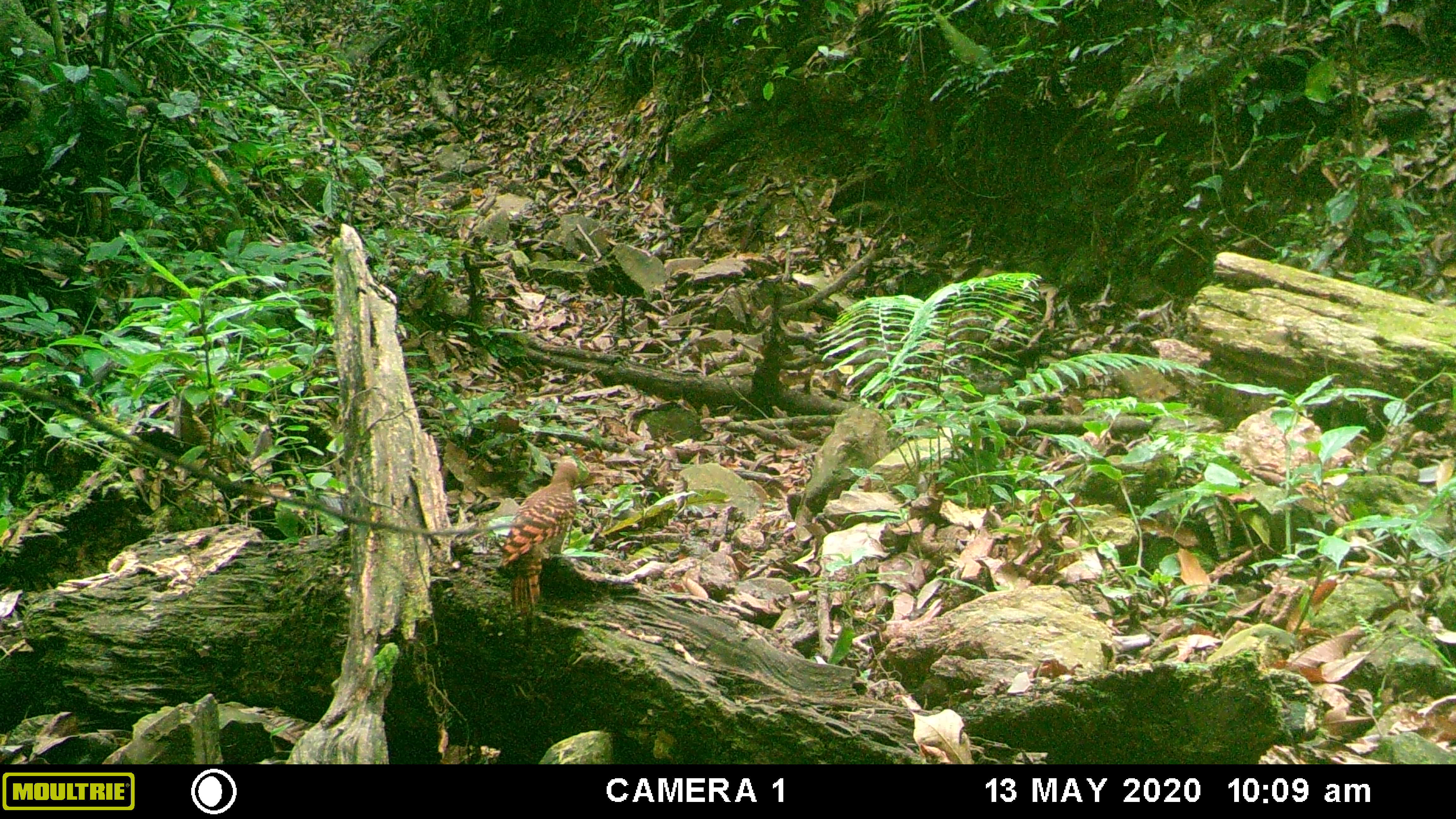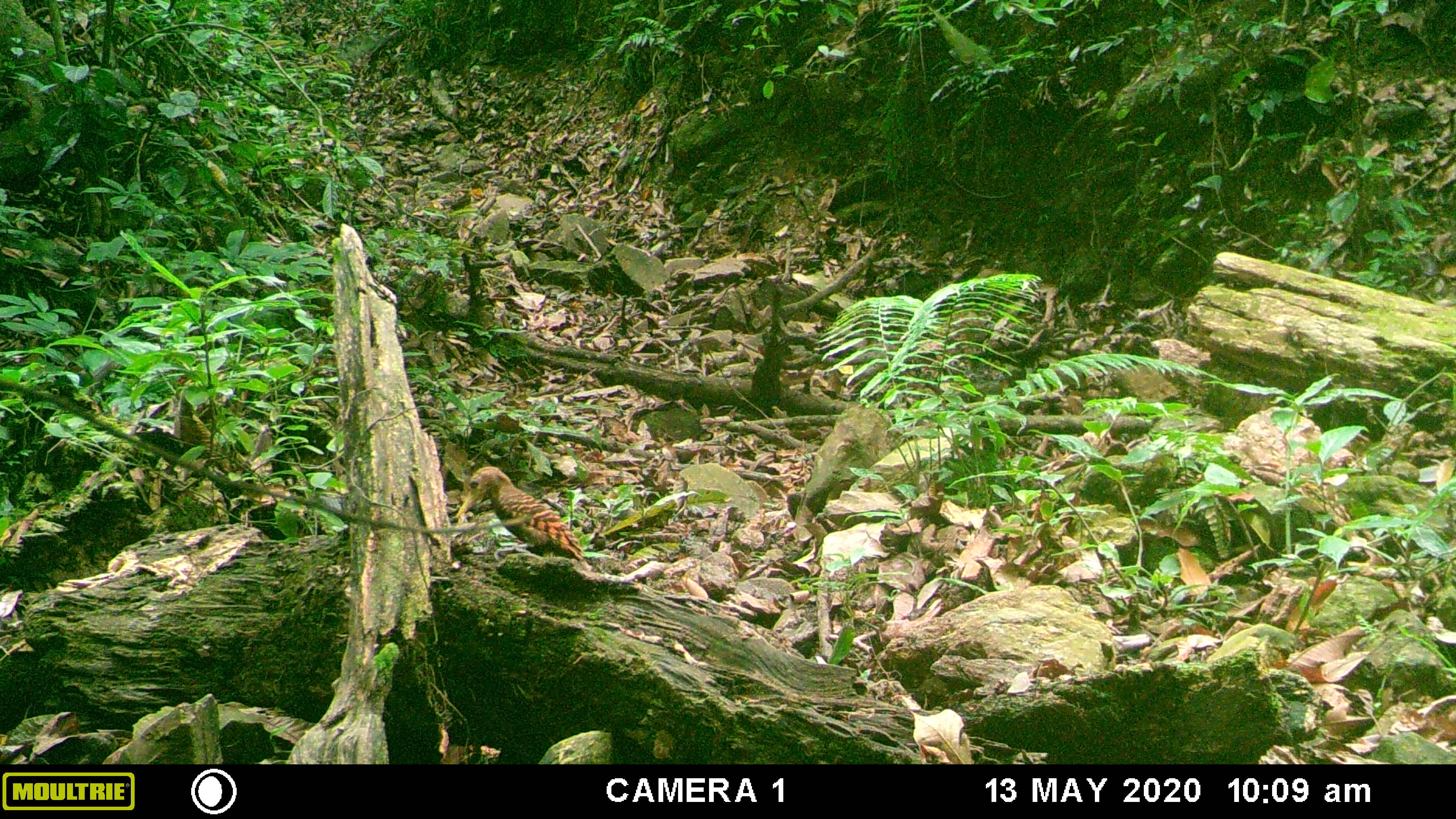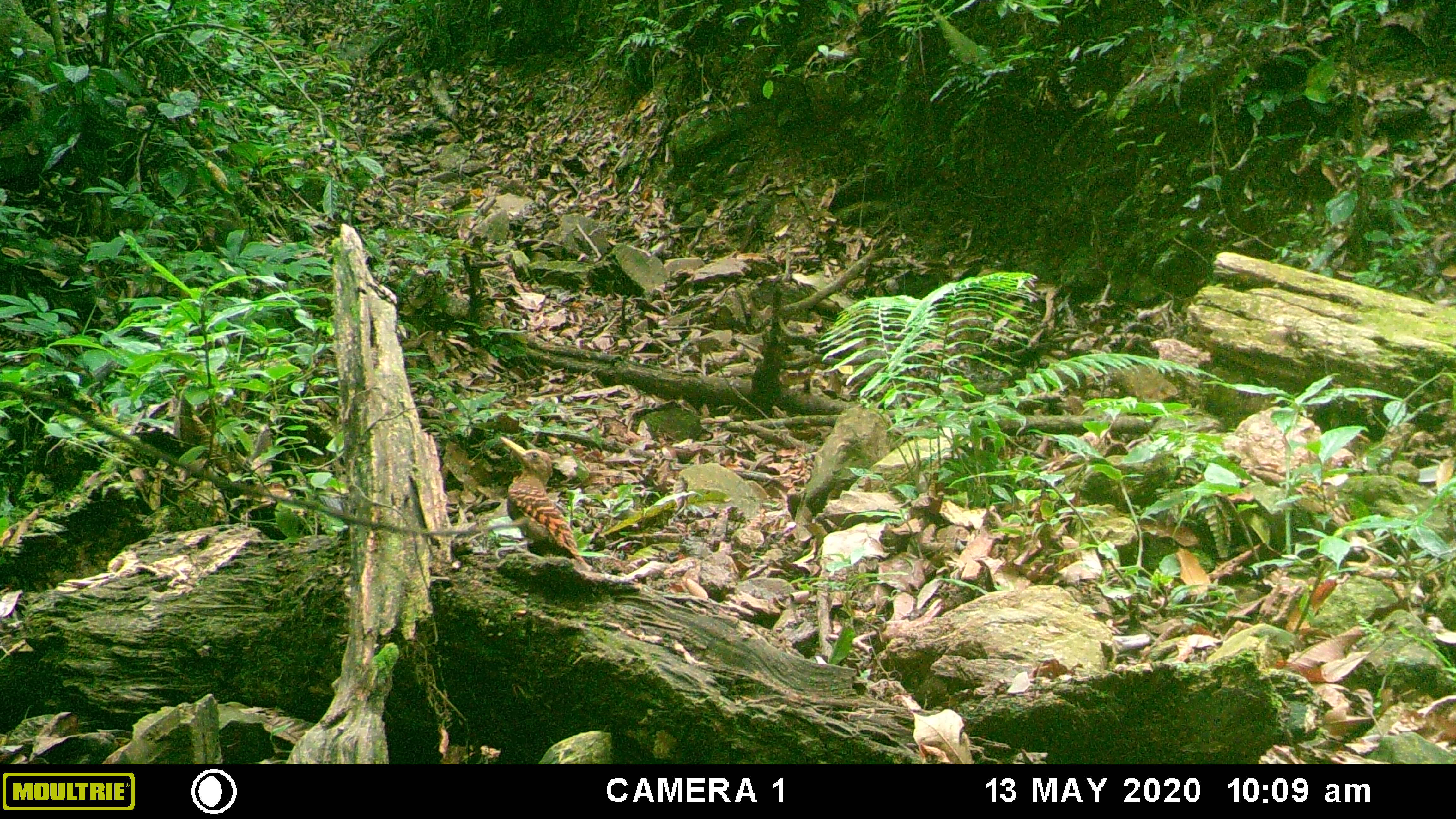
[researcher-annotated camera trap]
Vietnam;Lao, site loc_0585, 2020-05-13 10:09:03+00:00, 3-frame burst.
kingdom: Animalia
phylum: Chordata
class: Aves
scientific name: Aves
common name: bird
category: unidentified bird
Unidentified bird (bird) (Aves). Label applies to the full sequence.